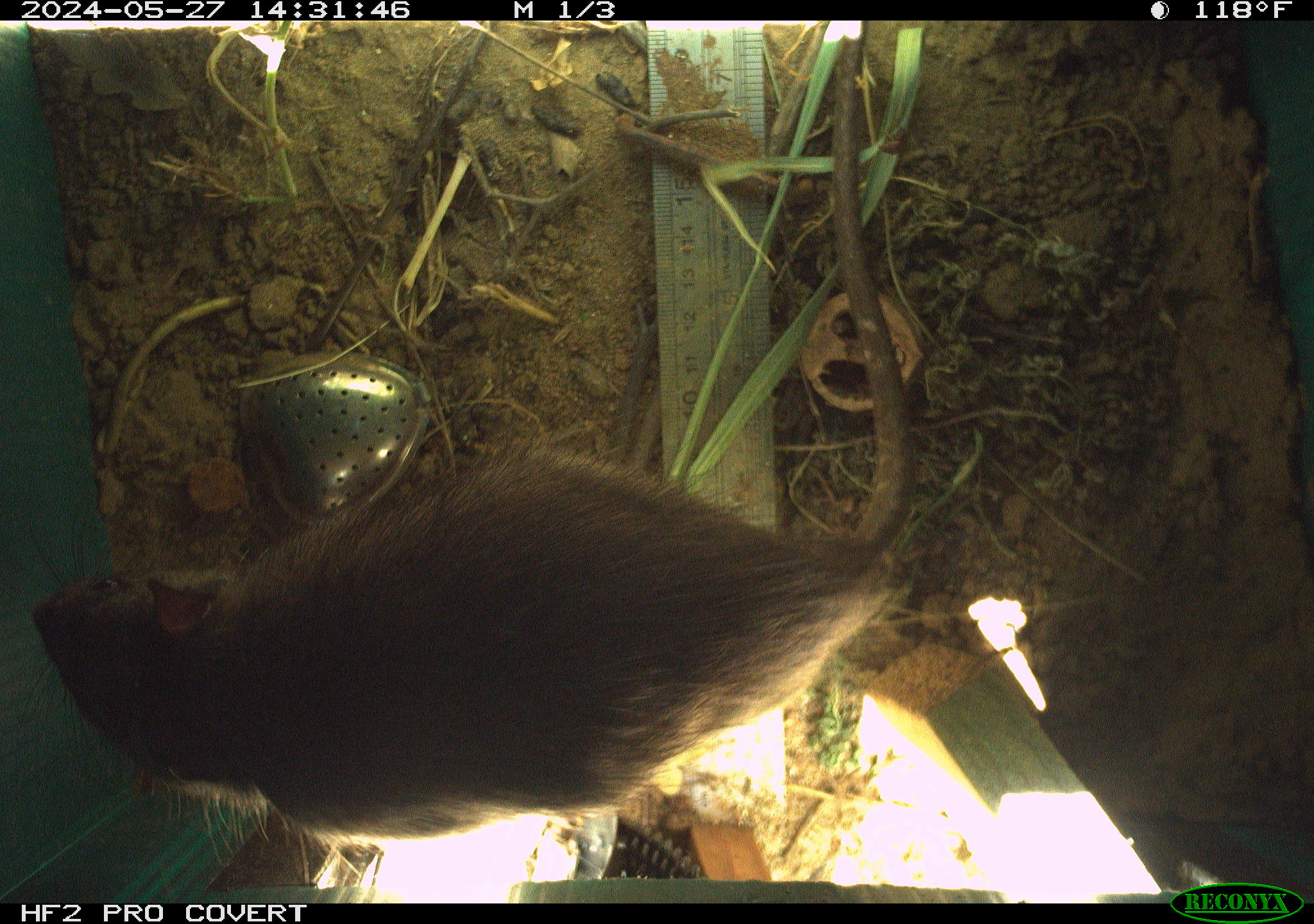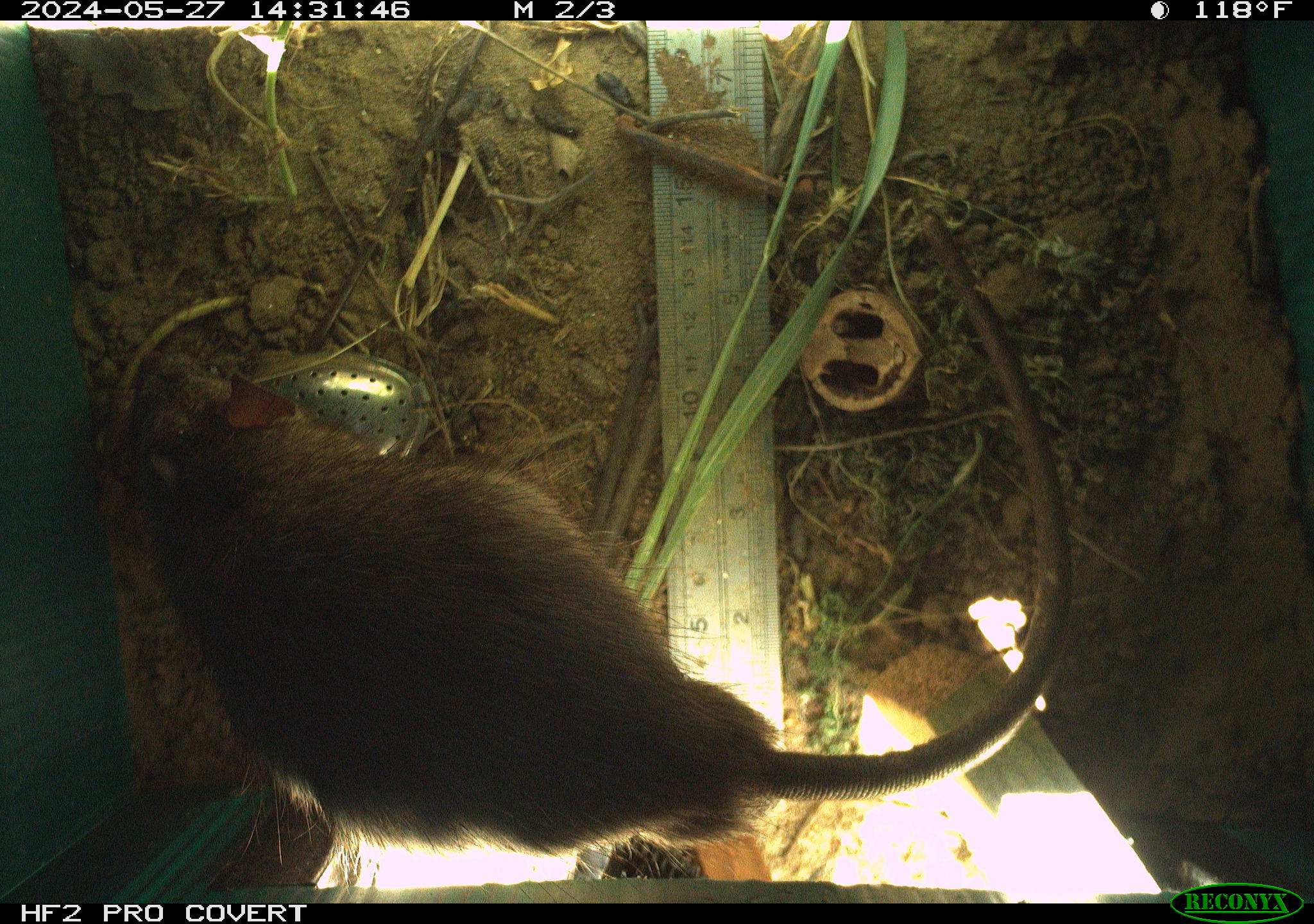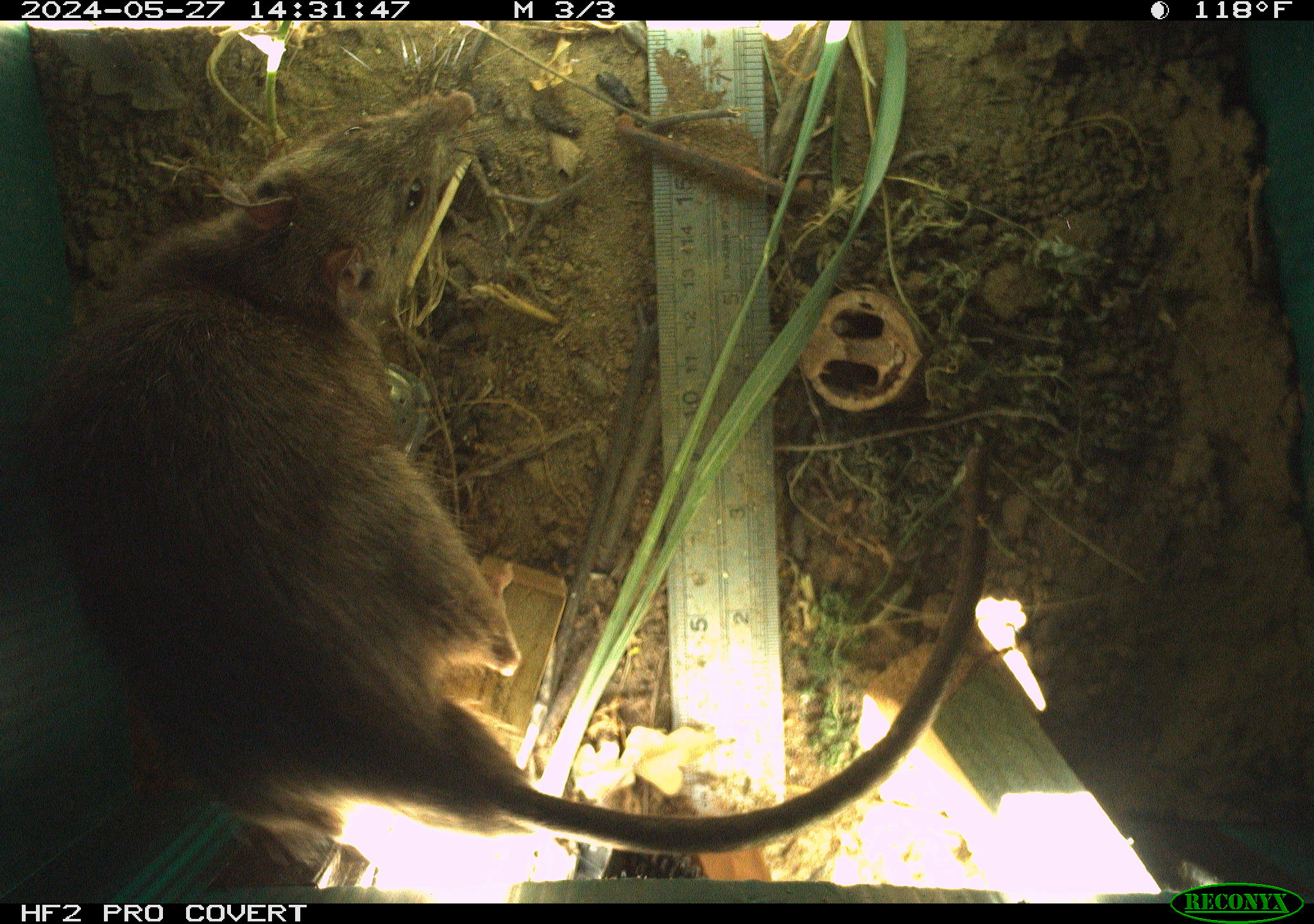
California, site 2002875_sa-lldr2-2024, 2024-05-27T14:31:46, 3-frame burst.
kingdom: Animalia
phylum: Chordata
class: Mammalia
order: Rodentia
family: Muridae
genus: Rattus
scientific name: Rattus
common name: rat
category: rattus species